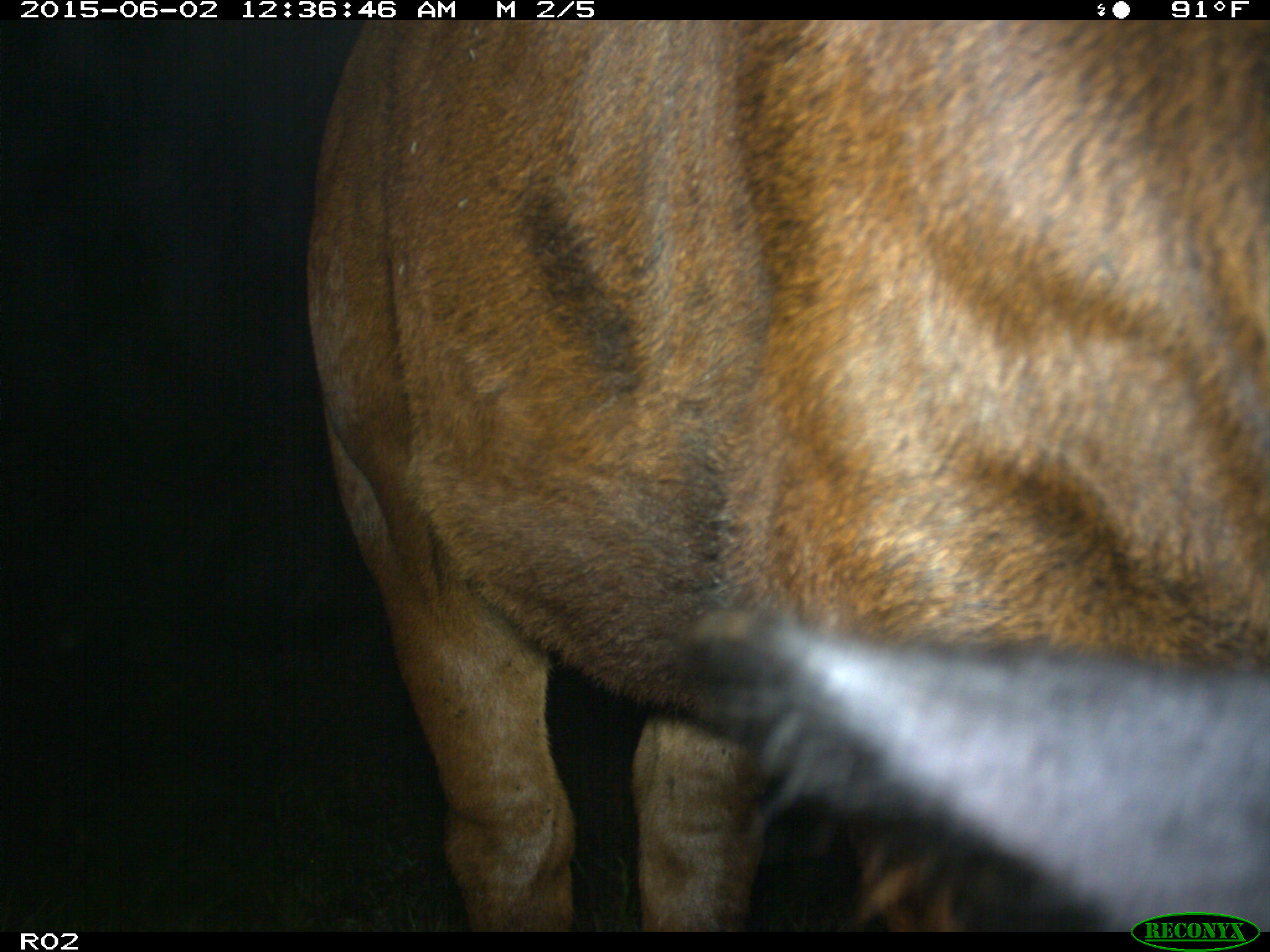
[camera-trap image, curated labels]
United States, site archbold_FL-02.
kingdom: Animalia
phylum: Chordata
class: Mammalia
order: Artiodactyla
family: Bovidae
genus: Bos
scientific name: Bos taurus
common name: domestic cow